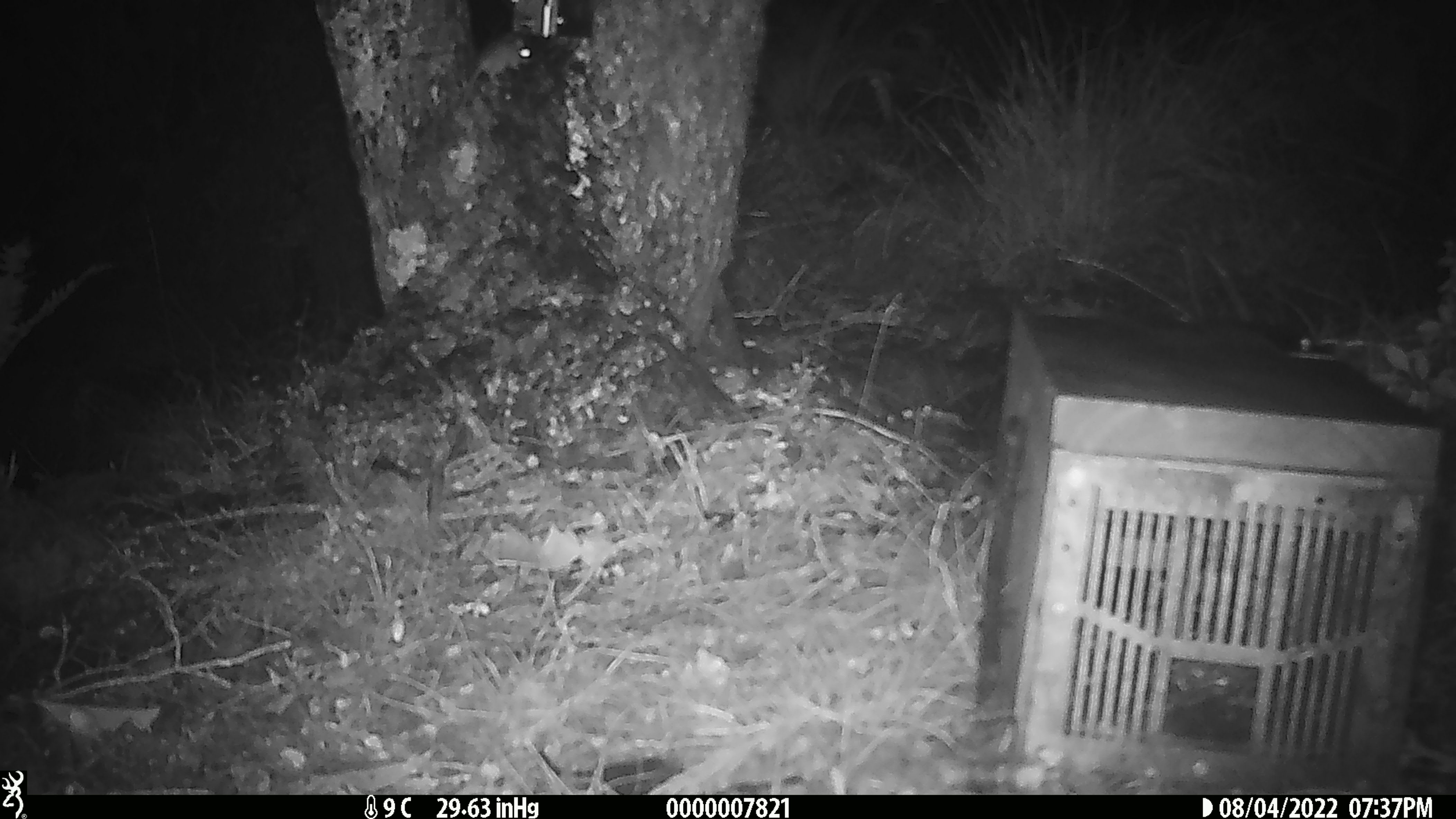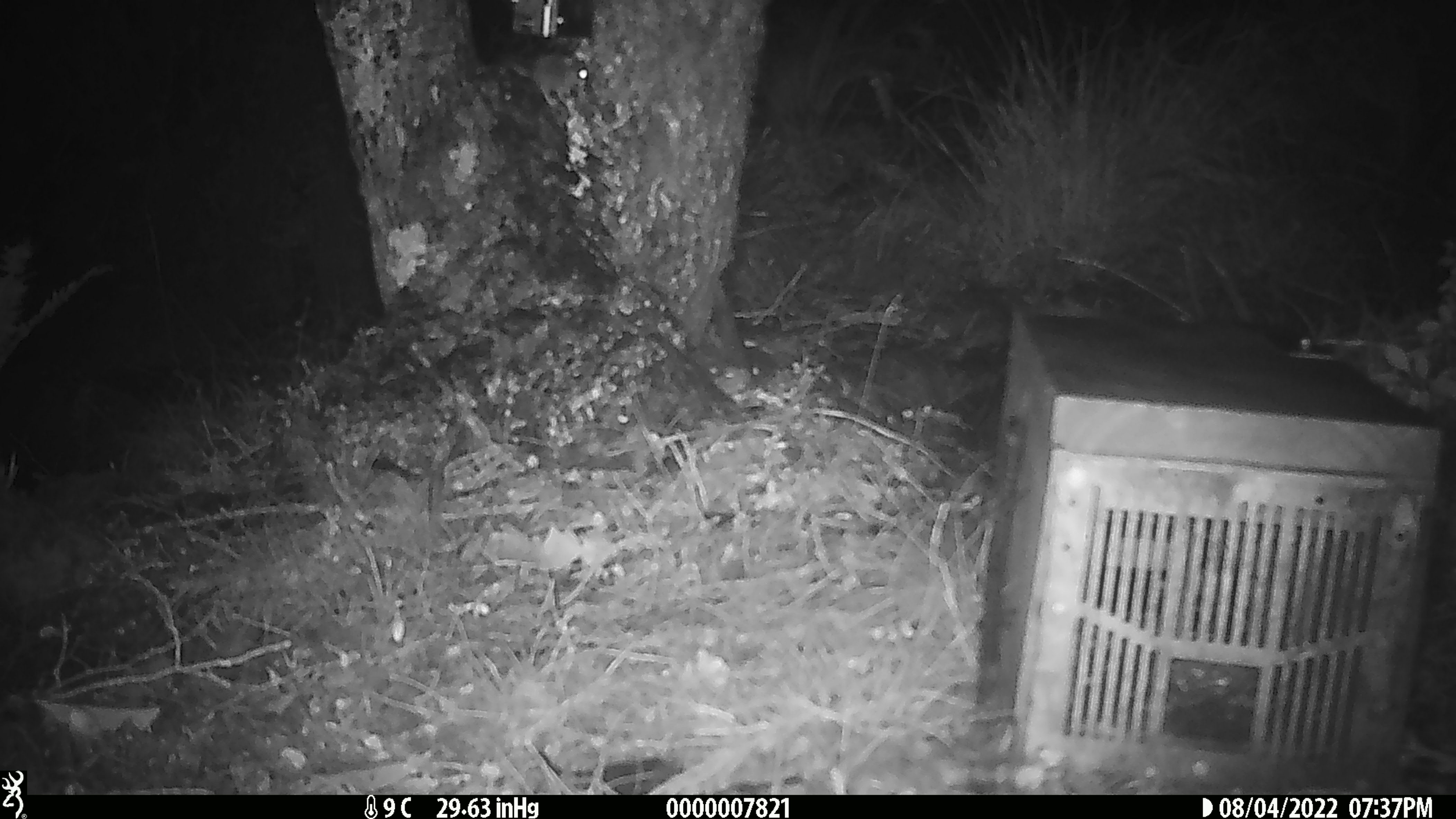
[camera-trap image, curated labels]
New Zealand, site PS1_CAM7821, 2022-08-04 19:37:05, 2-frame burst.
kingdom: Animalia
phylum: Chordata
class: Mammalia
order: Rodentia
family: Muridae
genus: Mus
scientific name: Mus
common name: mouse